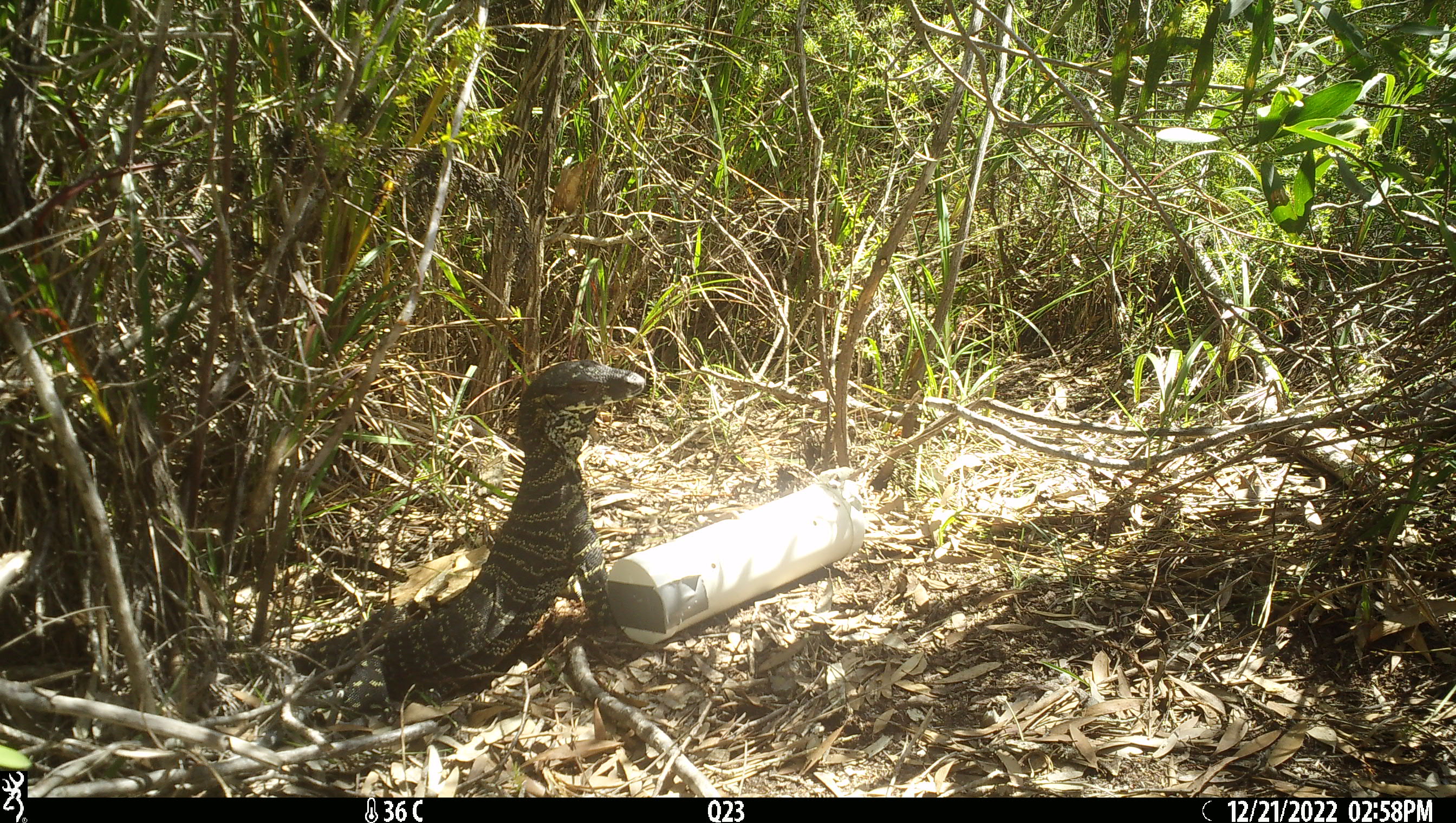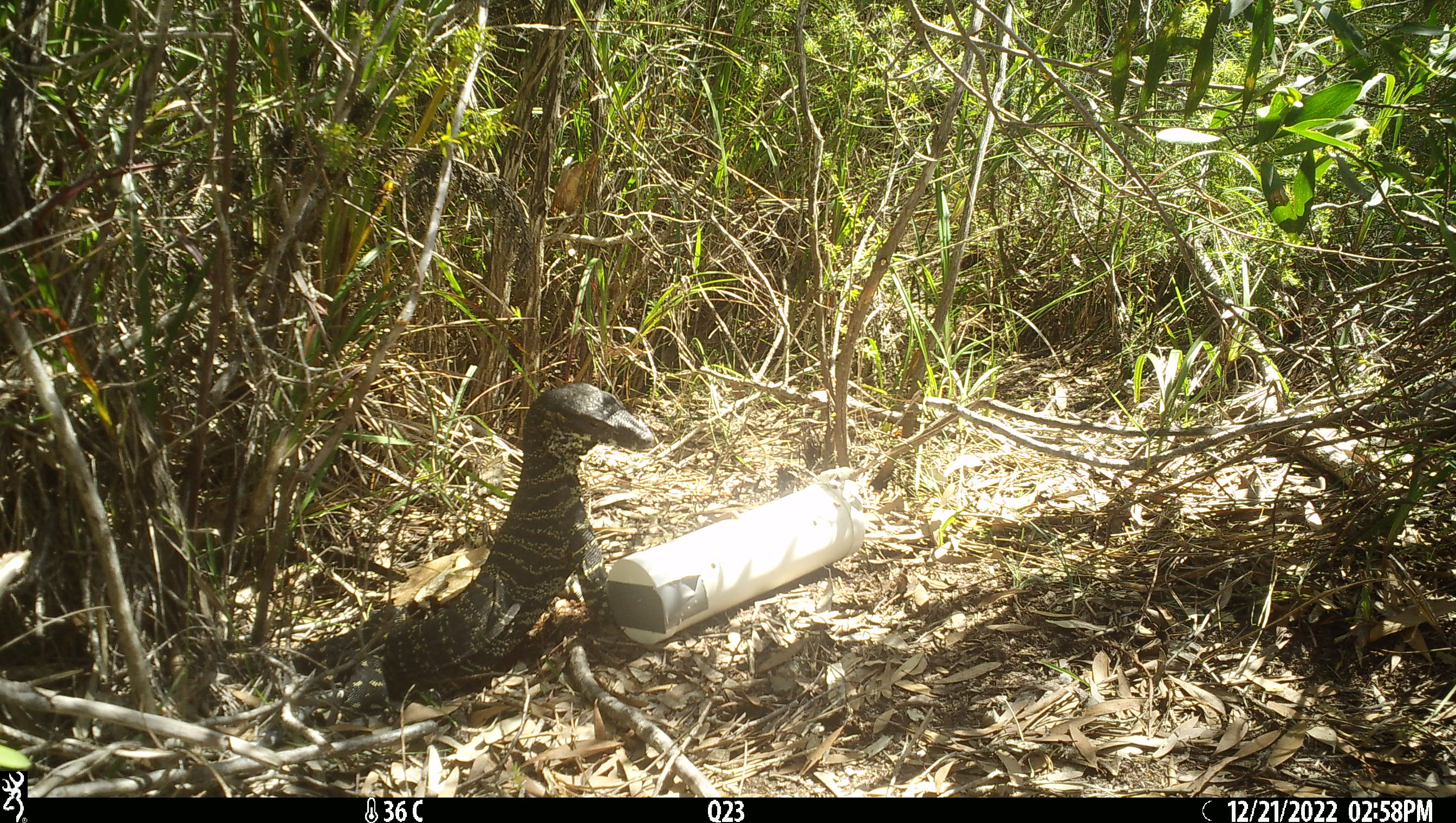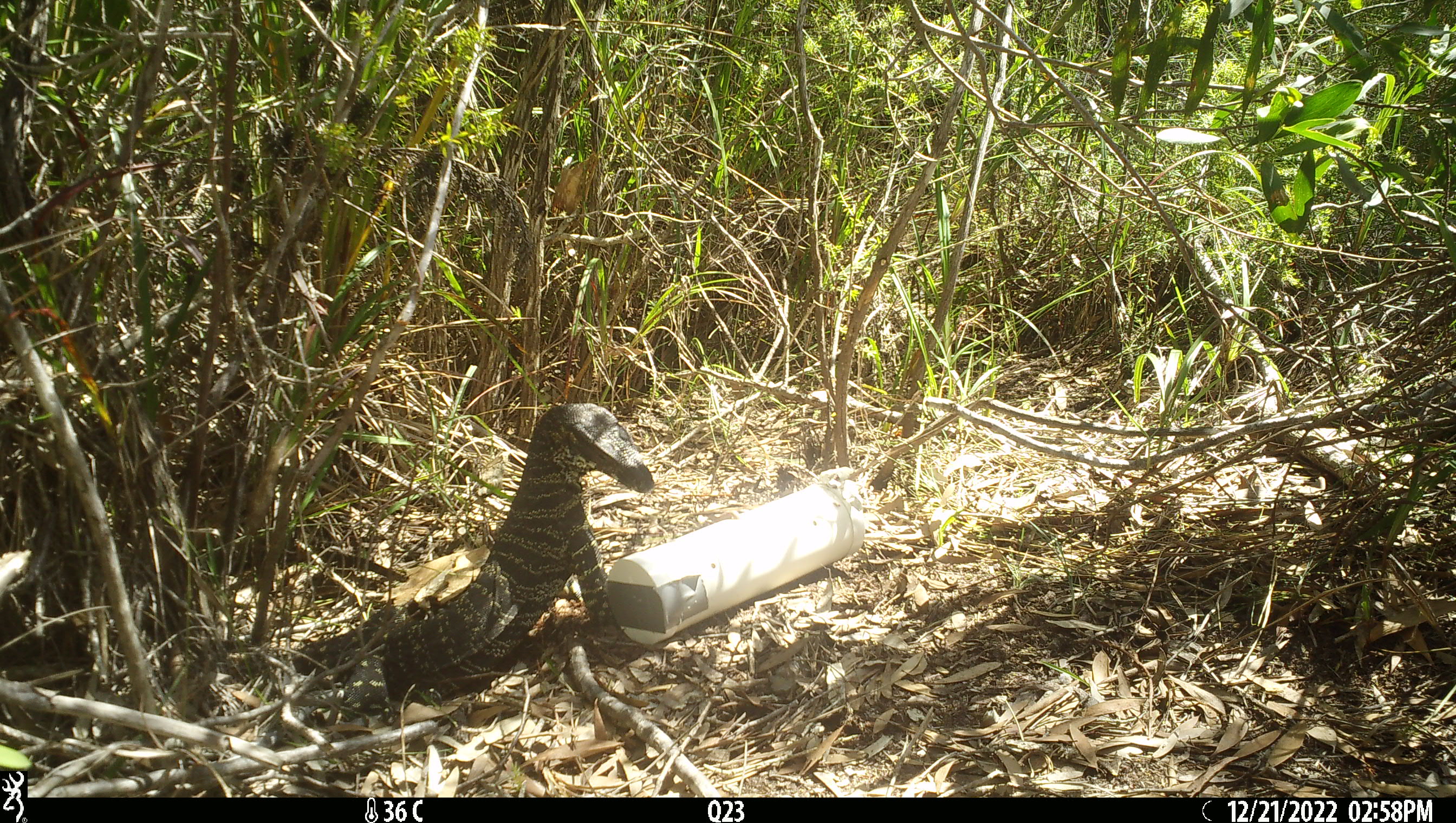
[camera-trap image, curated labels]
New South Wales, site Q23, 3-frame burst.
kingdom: Animalia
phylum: Chordata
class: Reptilia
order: Squamata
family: Varanidae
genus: Varanus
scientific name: Varanus varius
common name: lace monitor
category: goanna